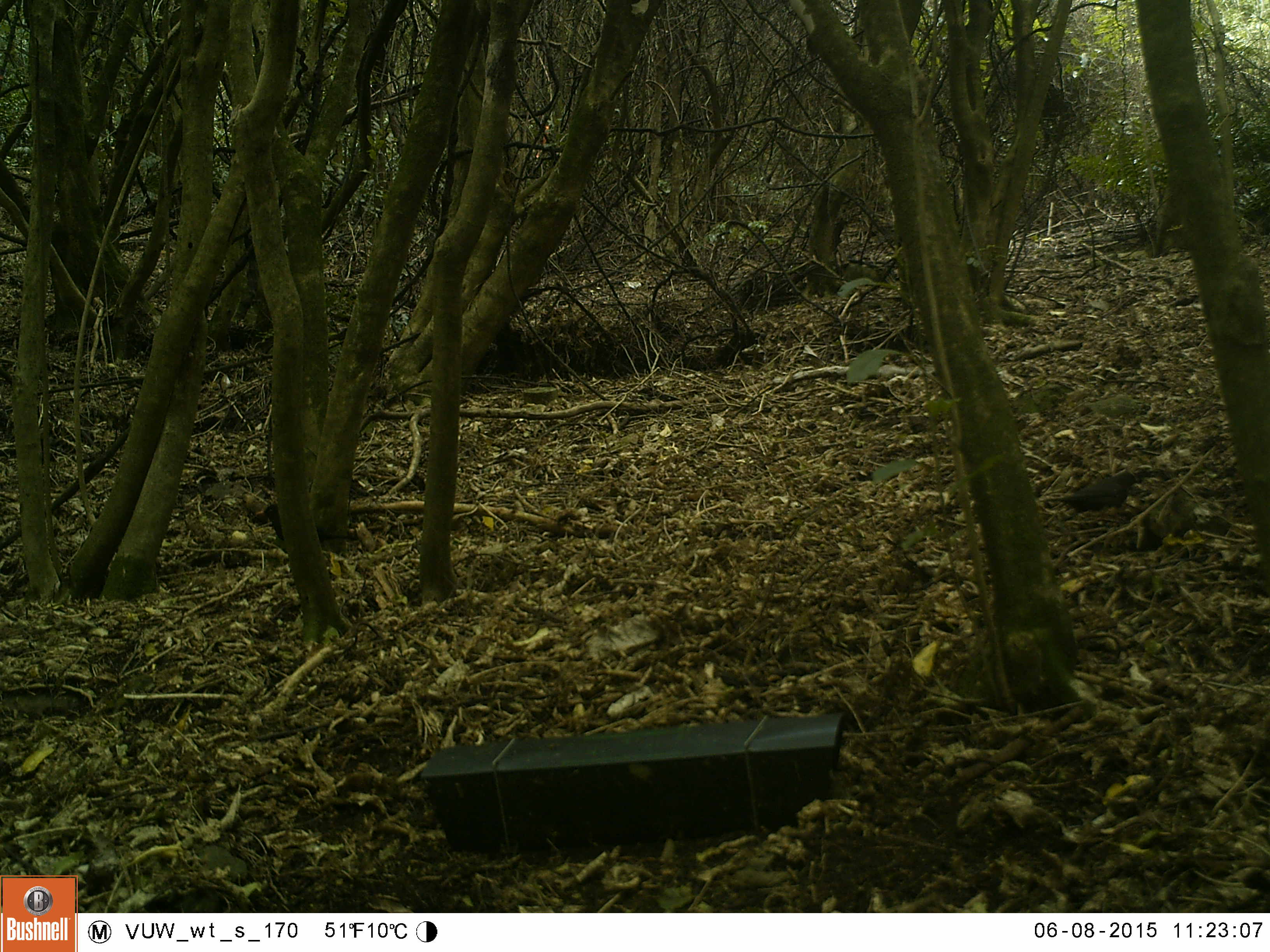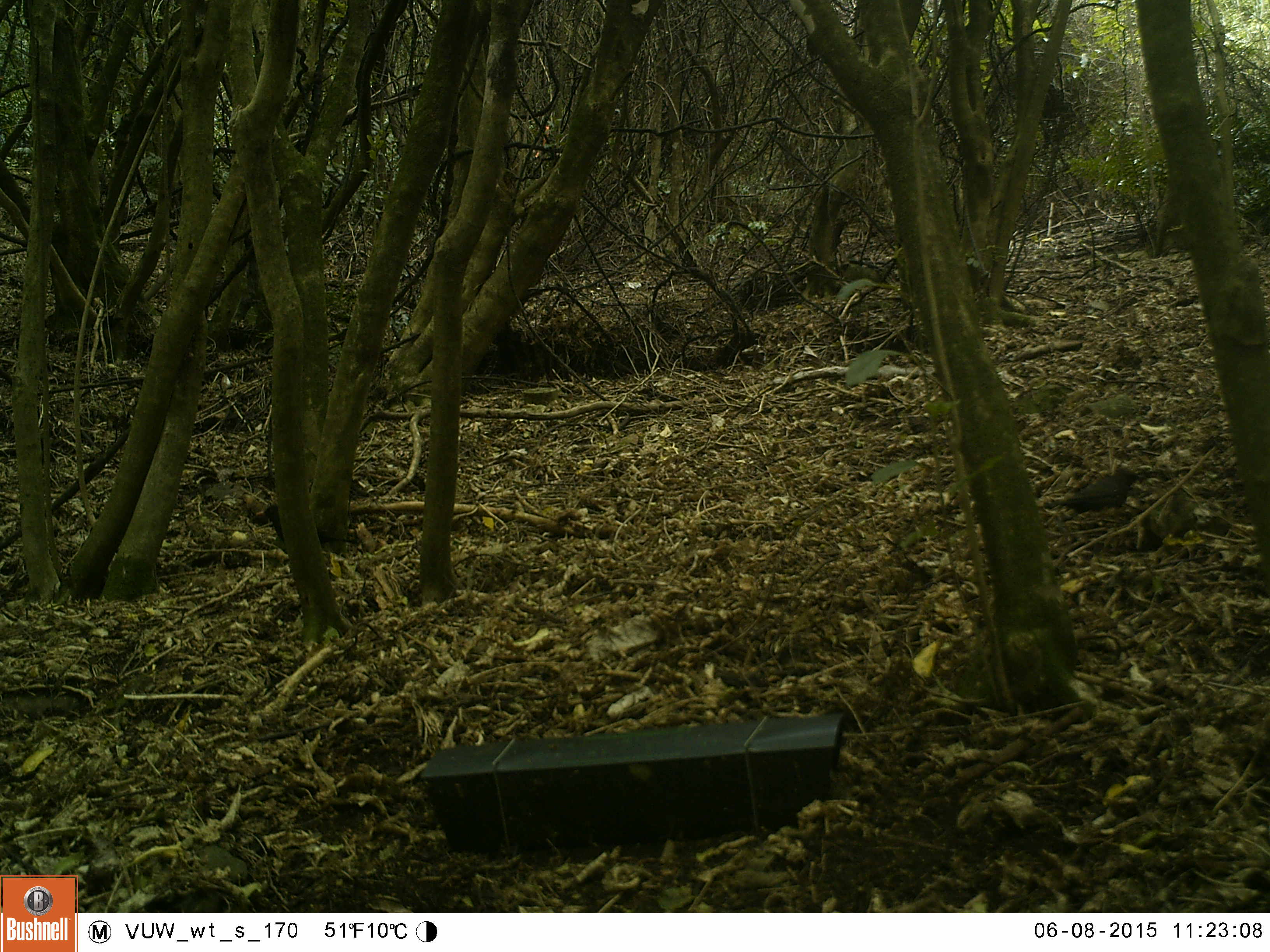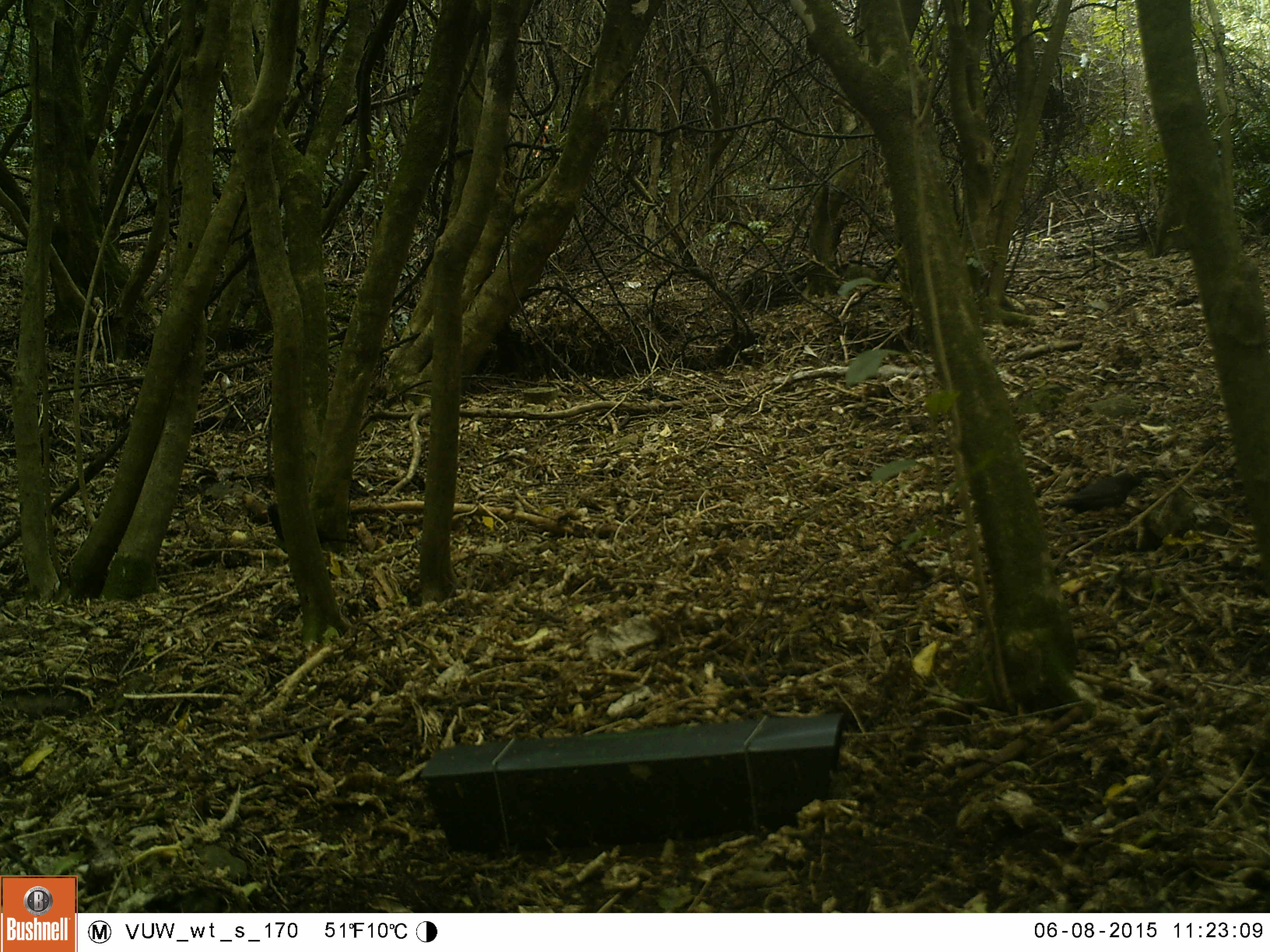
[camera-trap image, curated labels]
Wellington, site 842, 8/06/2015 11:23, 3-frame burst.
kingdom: Animalia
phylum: Chordata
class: Aves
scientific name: Aves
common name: bird